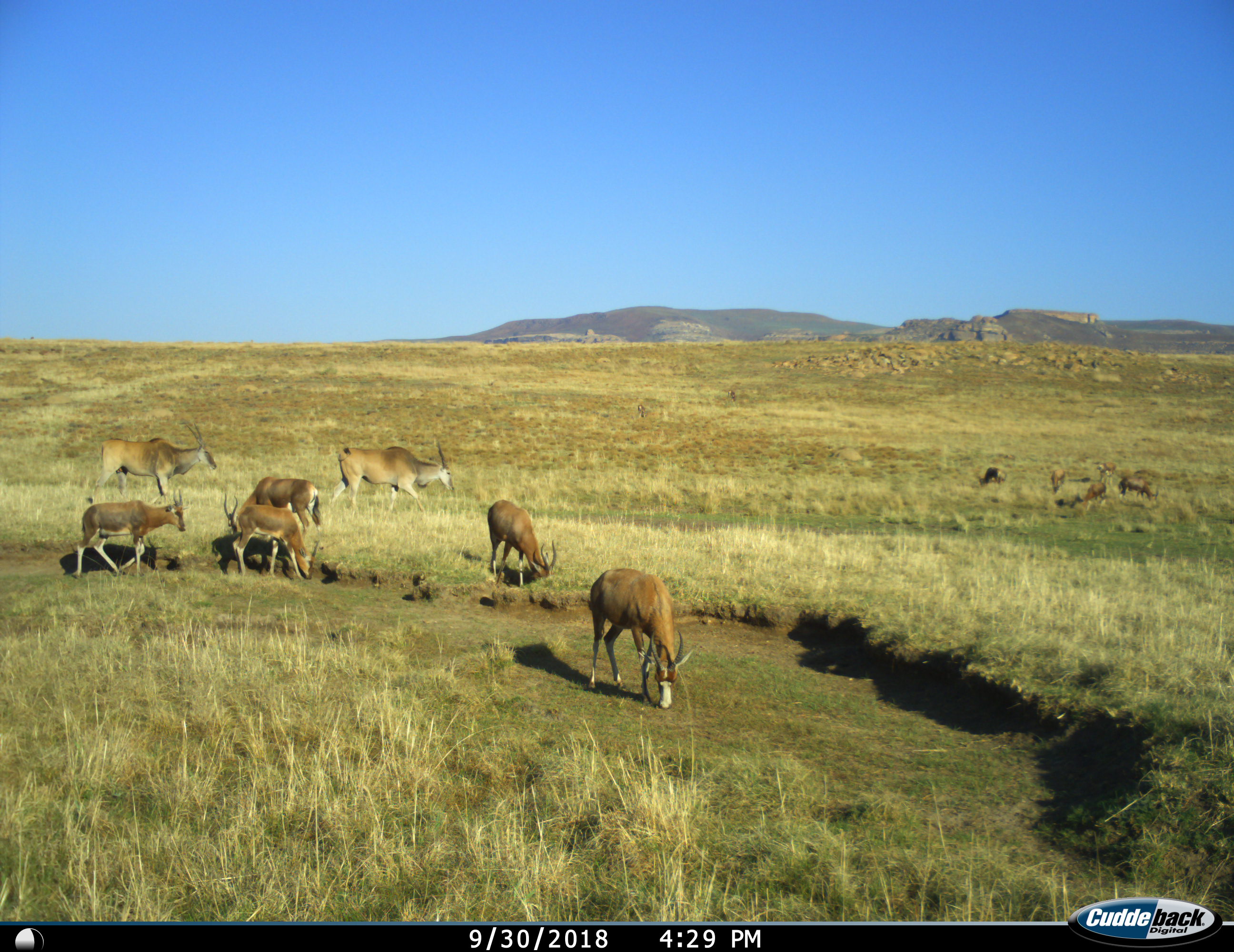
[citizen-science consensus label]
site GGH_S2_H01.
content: unidentified animal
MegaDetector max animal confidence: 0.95